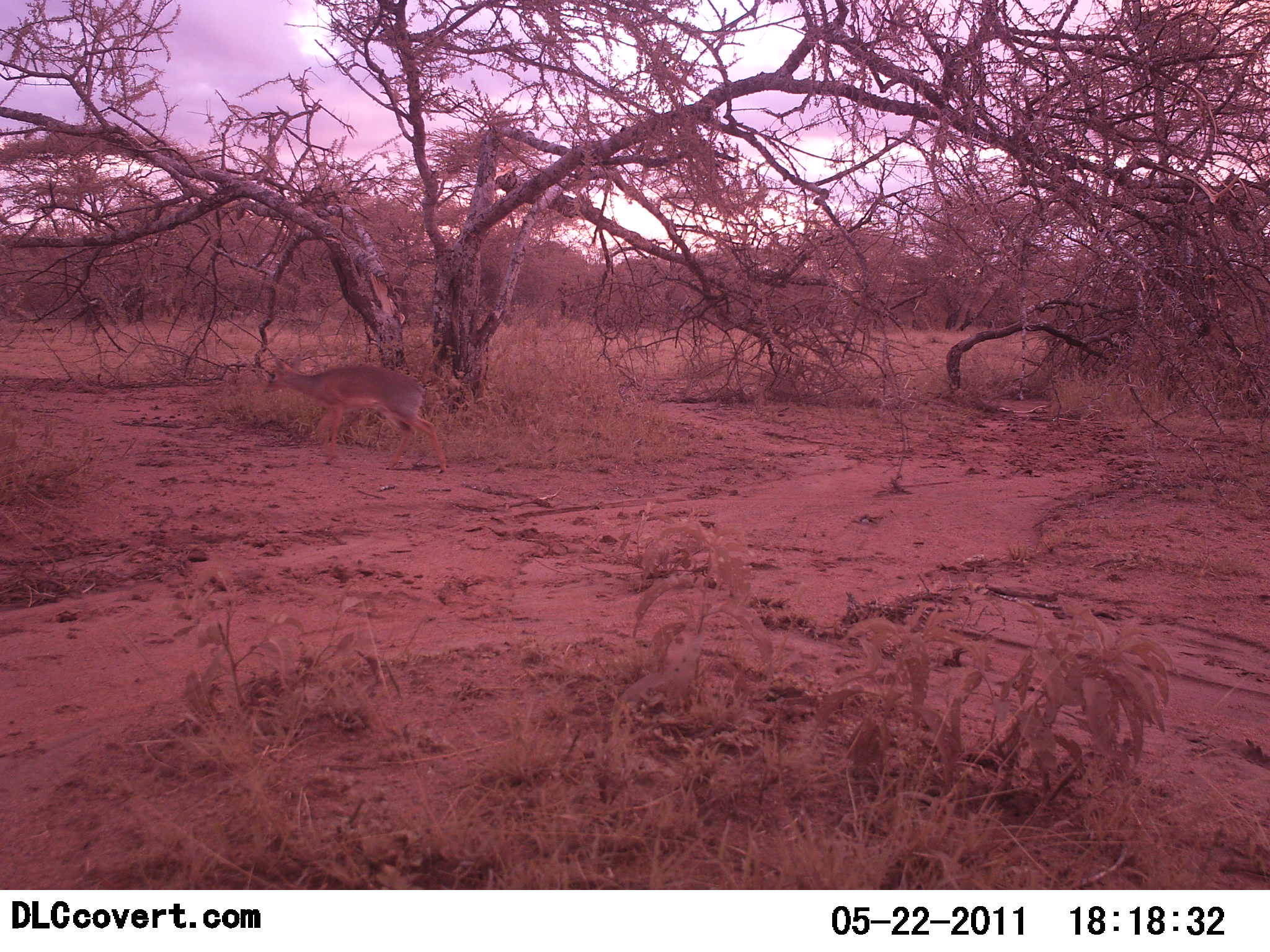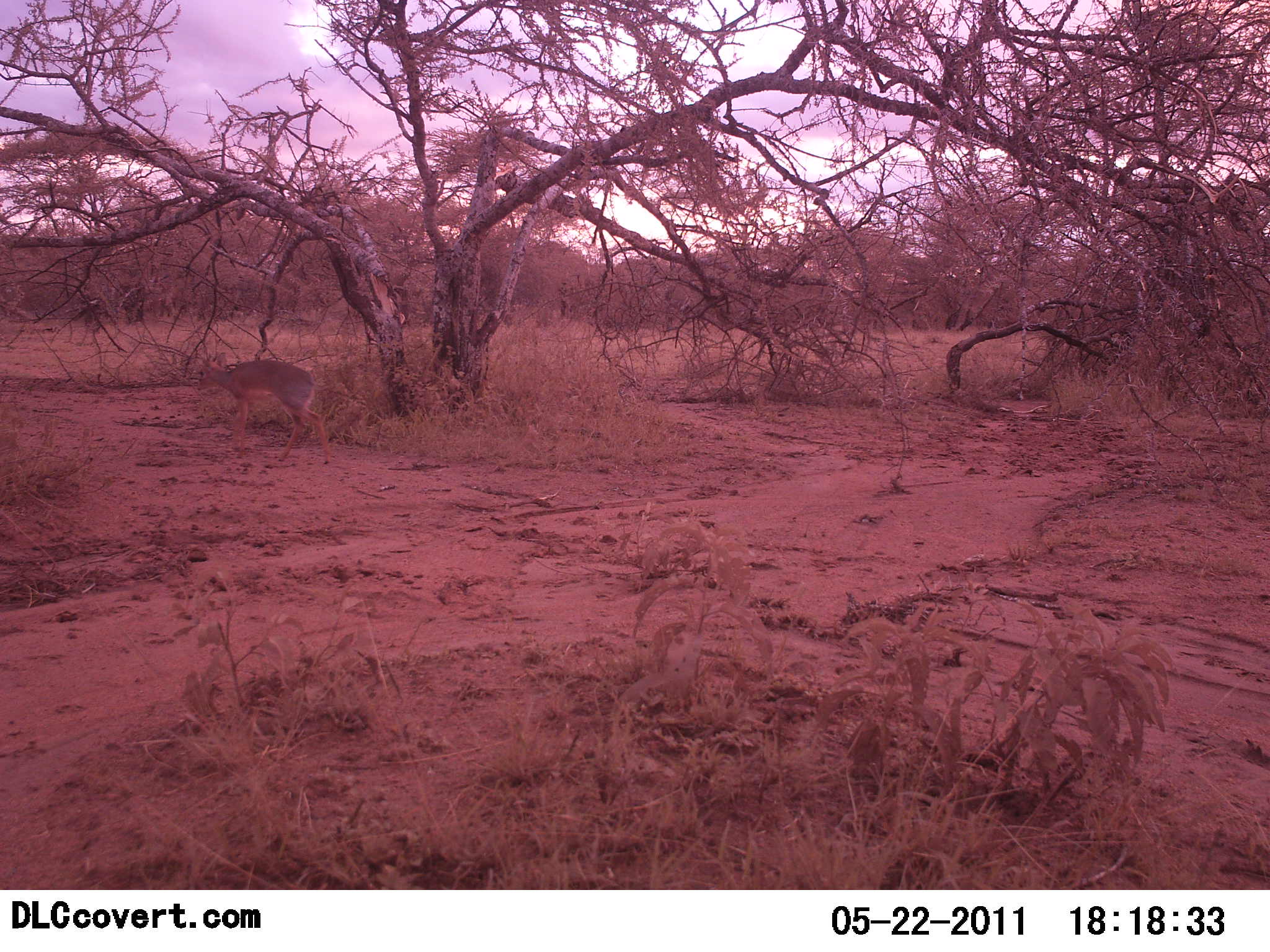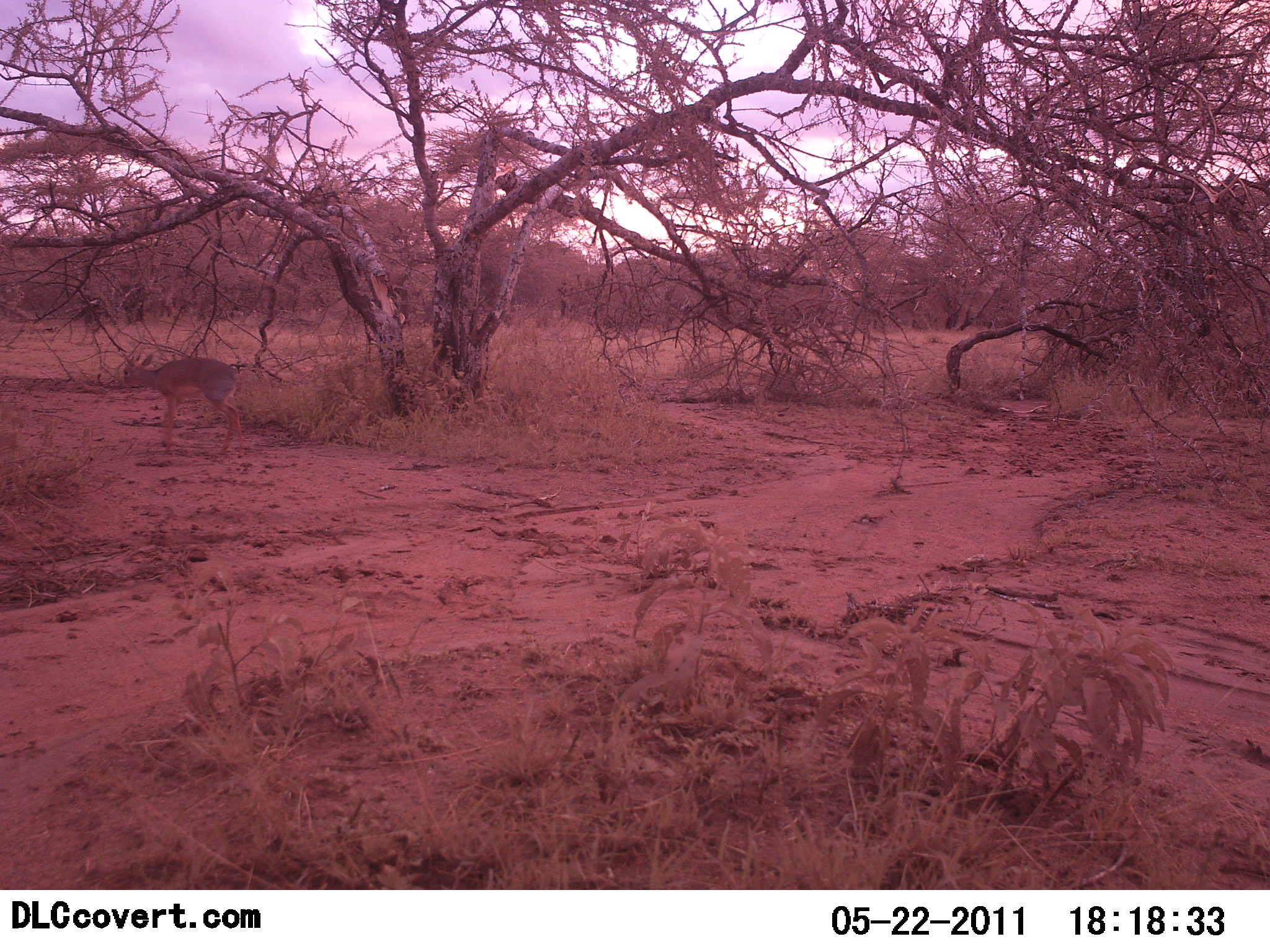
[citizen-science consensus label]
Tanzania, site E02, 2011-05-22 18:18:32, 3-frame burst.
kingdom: Animalia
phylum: Chordata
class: Mammalia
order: Artiodactyla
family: Bovidae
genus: Madoqua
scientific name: Madoqua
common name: dikdik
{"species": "dikdik (Madoqua)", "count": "1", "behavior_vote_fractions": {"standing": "0%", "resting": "0%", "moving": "100%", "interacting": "0%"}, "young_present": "0%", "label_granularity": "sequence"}